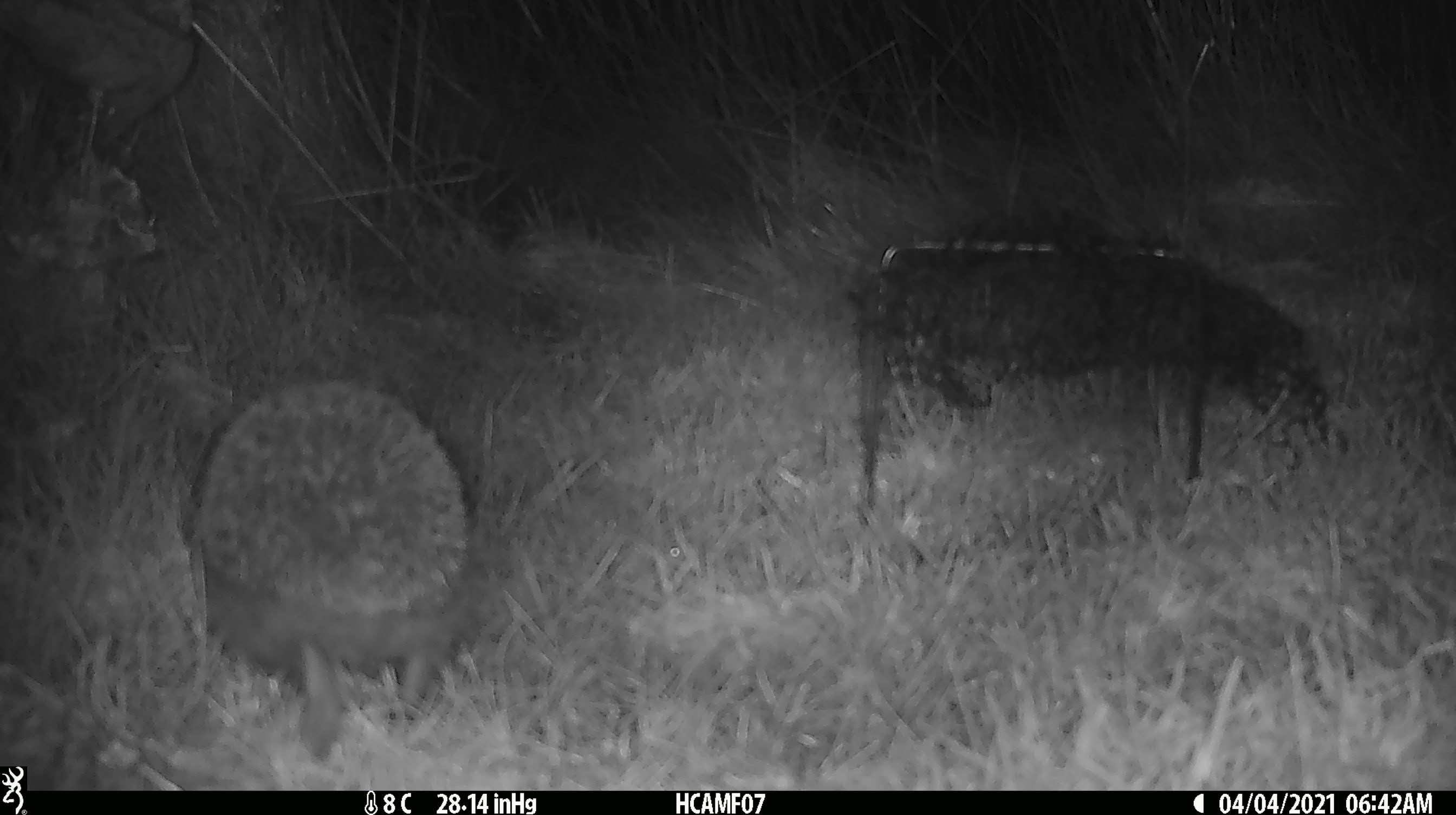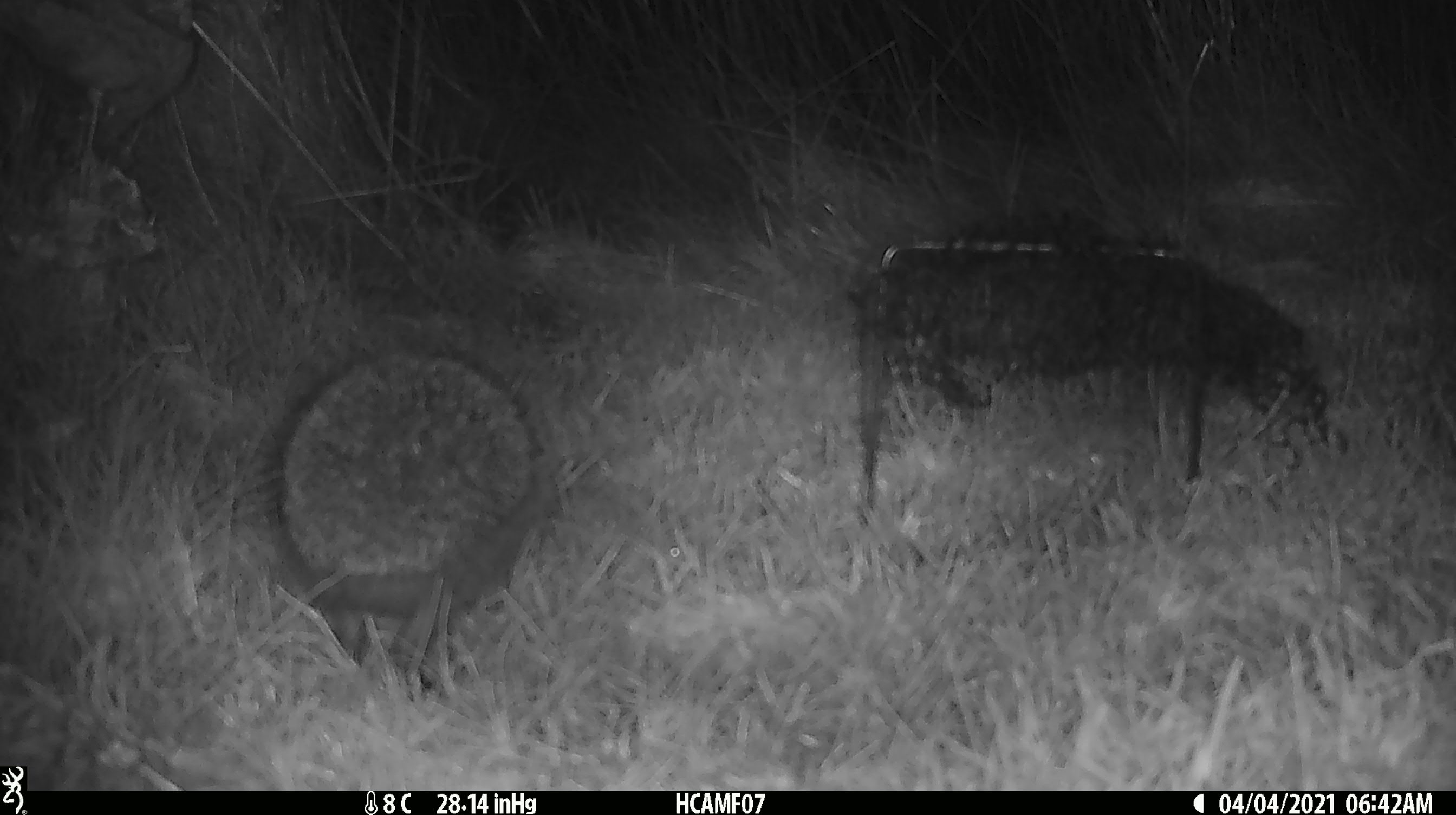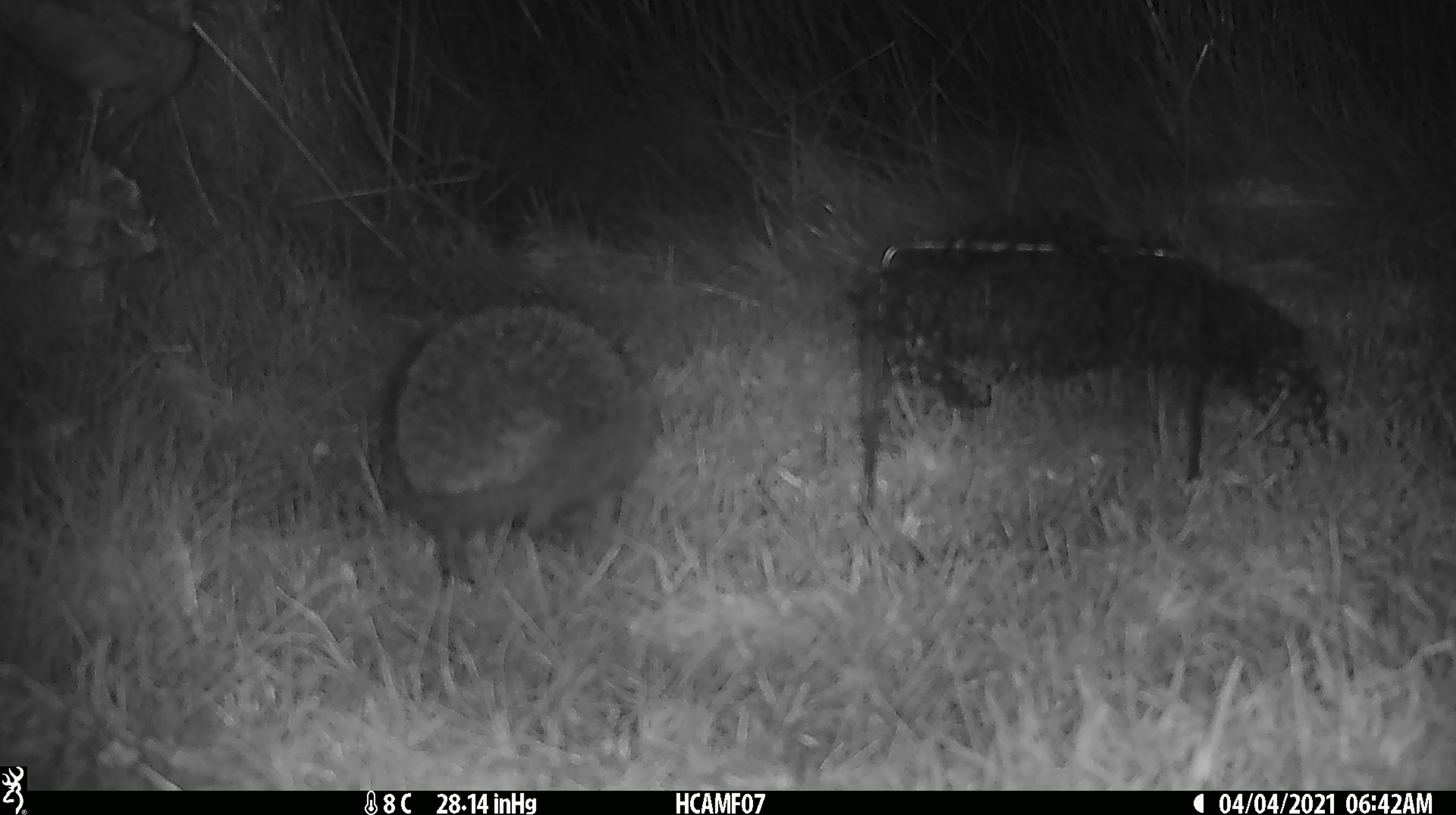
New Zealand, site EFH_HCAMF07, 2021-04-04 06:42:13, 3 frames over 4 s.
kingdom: Animalia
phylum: Chordata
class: Mammalia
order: Eulipotyphla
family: Erinaceidae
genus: Erinaceus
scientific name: Erinaceus europaeus europaeus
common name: european hedgehog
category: hedgehog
Hedgehog (european hedgehog) (Erinaceus europaeus europaeus).